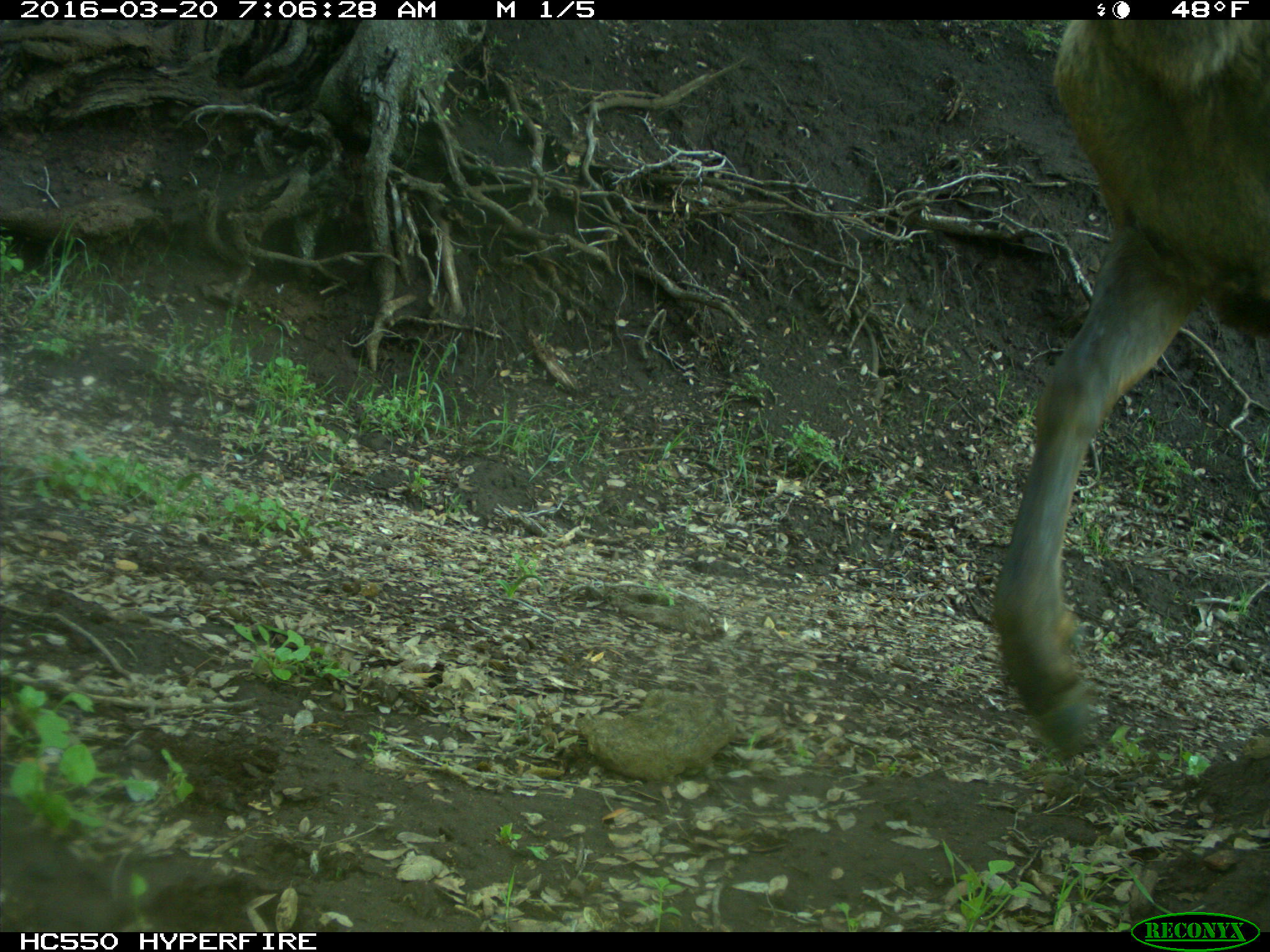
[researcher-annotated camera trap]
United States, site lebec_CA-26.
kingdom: Animalia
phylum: Chordata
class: Mammalia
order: Artiodactyla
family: Cervidae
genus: Cervus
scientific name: Cervus canadensis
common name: elk